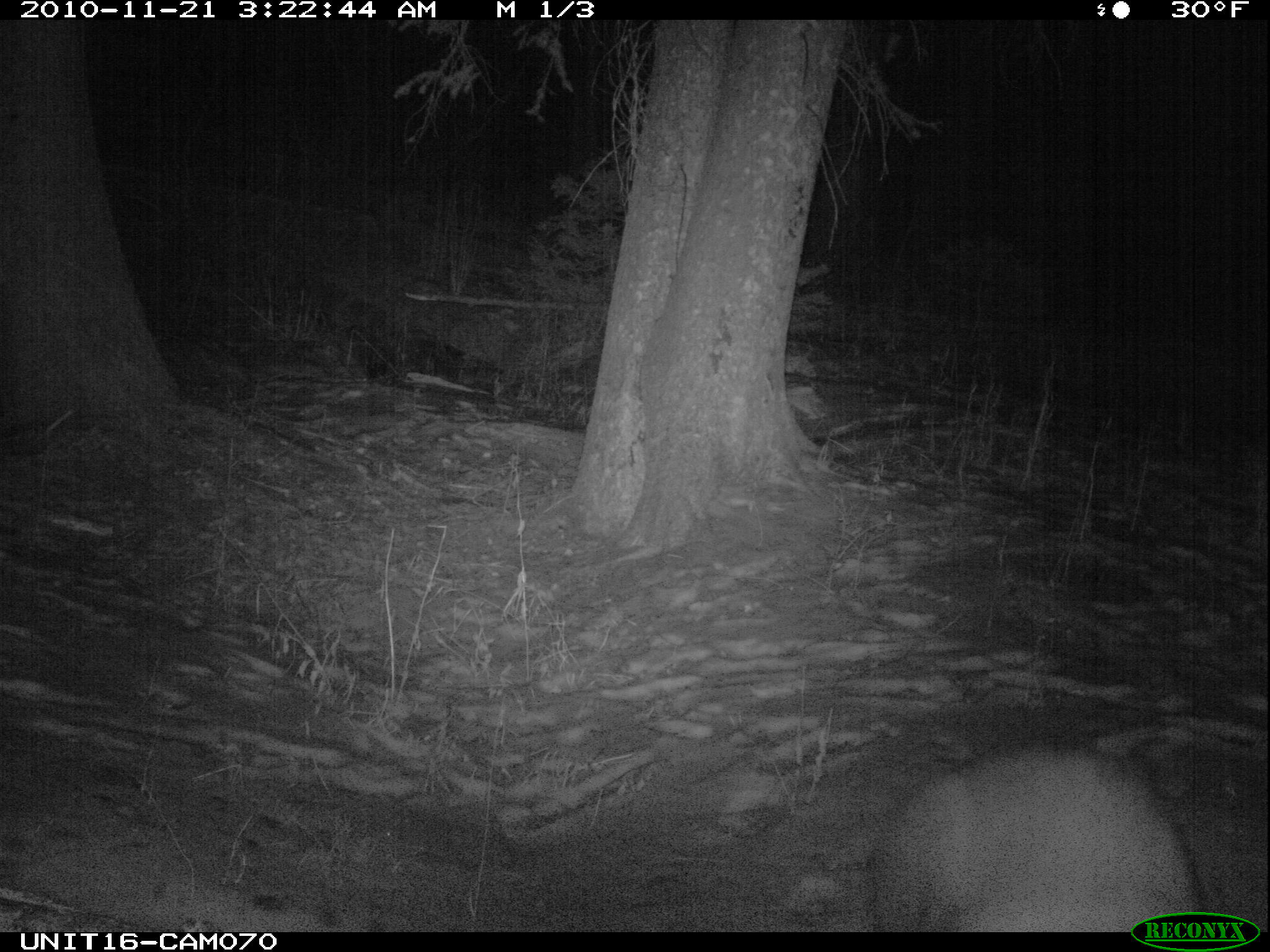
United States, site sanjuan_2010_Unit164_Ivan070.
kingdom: Animalia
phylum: Chordata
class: Mammalia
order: Carnivora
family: Ursidae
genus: Ursus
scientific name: Ursus americanus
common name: american black bear